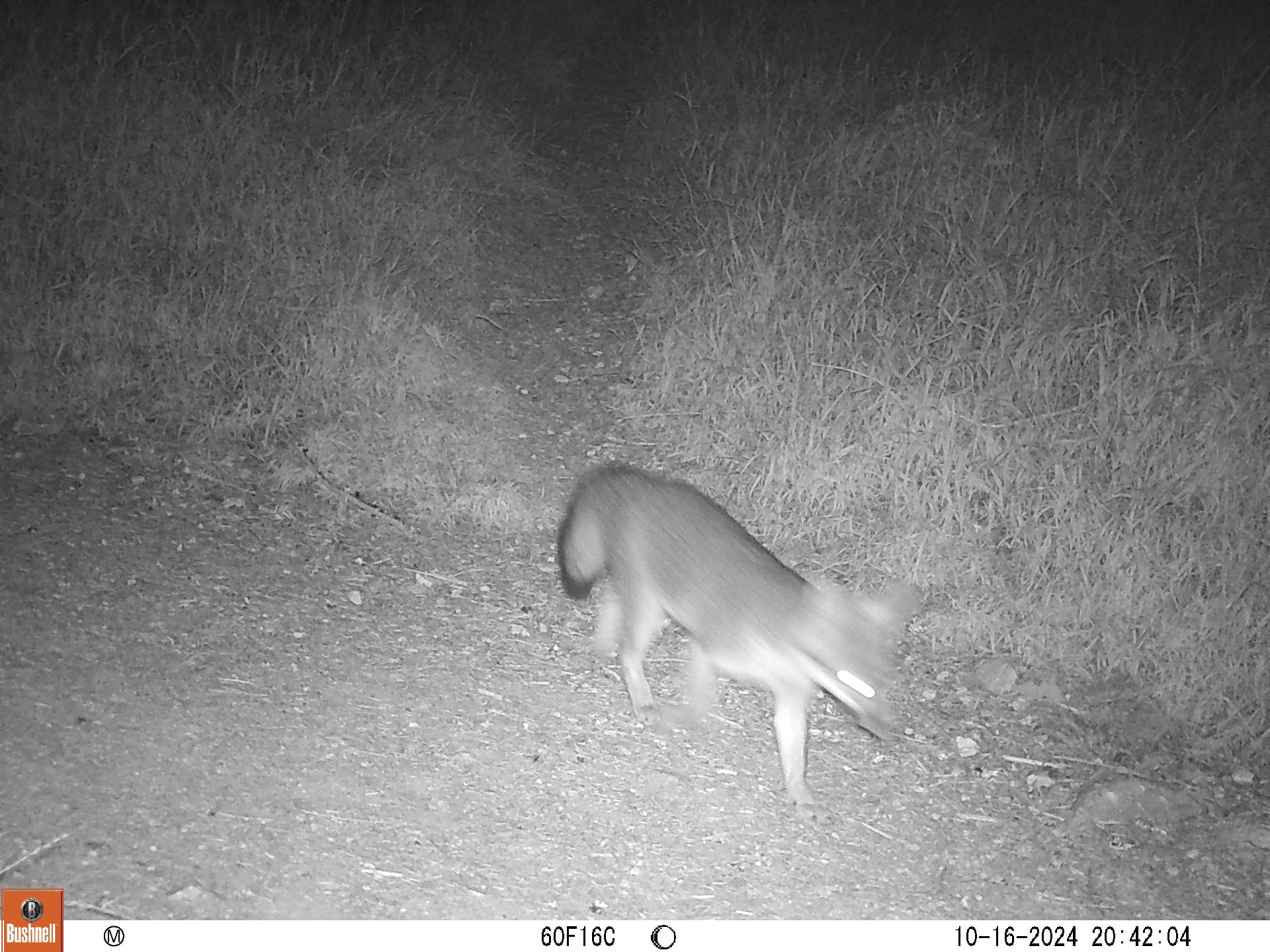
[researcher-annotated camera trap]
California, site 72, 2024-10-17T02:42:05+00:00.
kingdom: Animalia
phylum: Chordata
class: Mammalia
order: Carnivora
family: Canidae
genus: Urocyon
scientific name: Urocyon cinereoargenteus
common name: gray fox